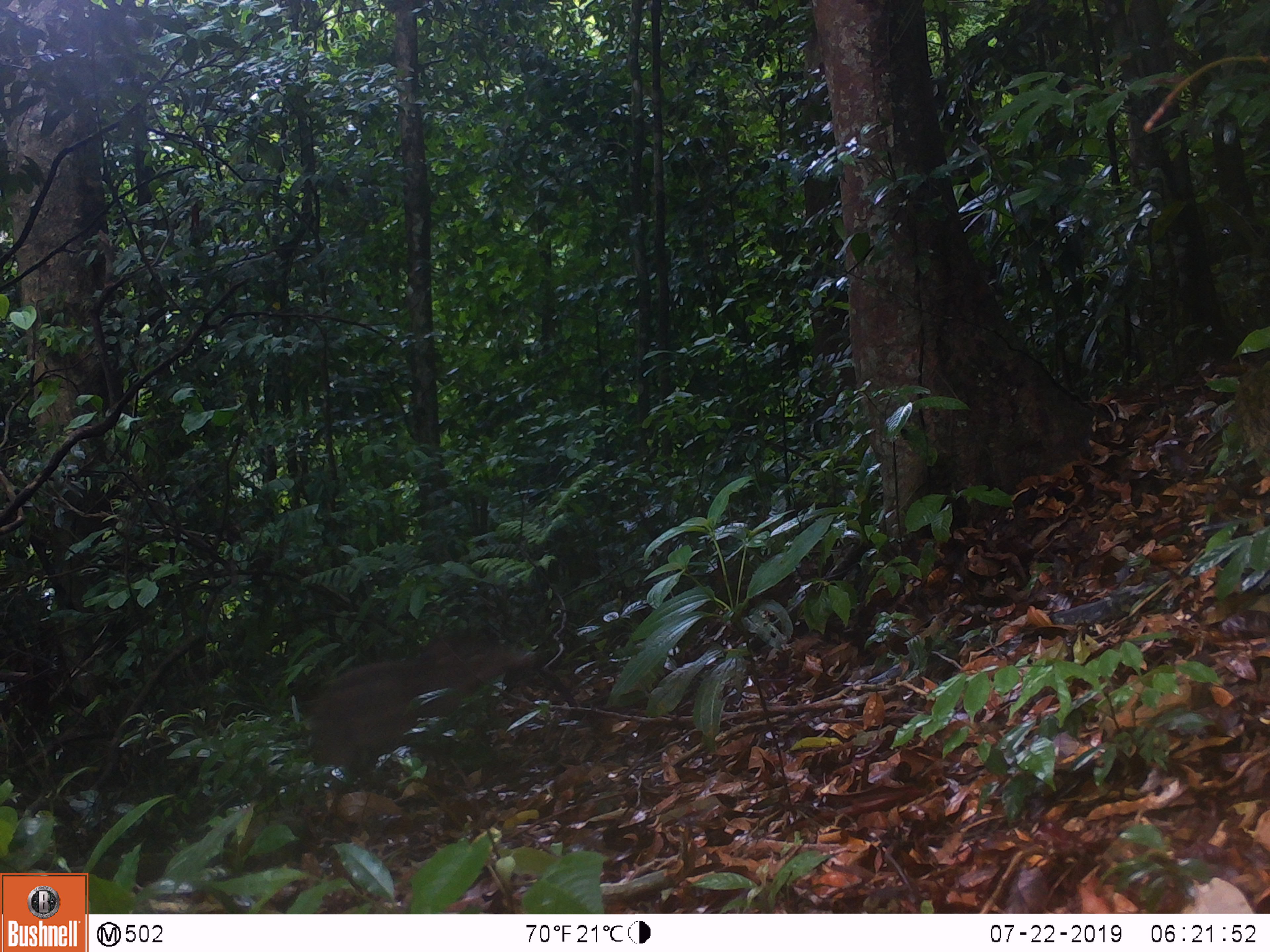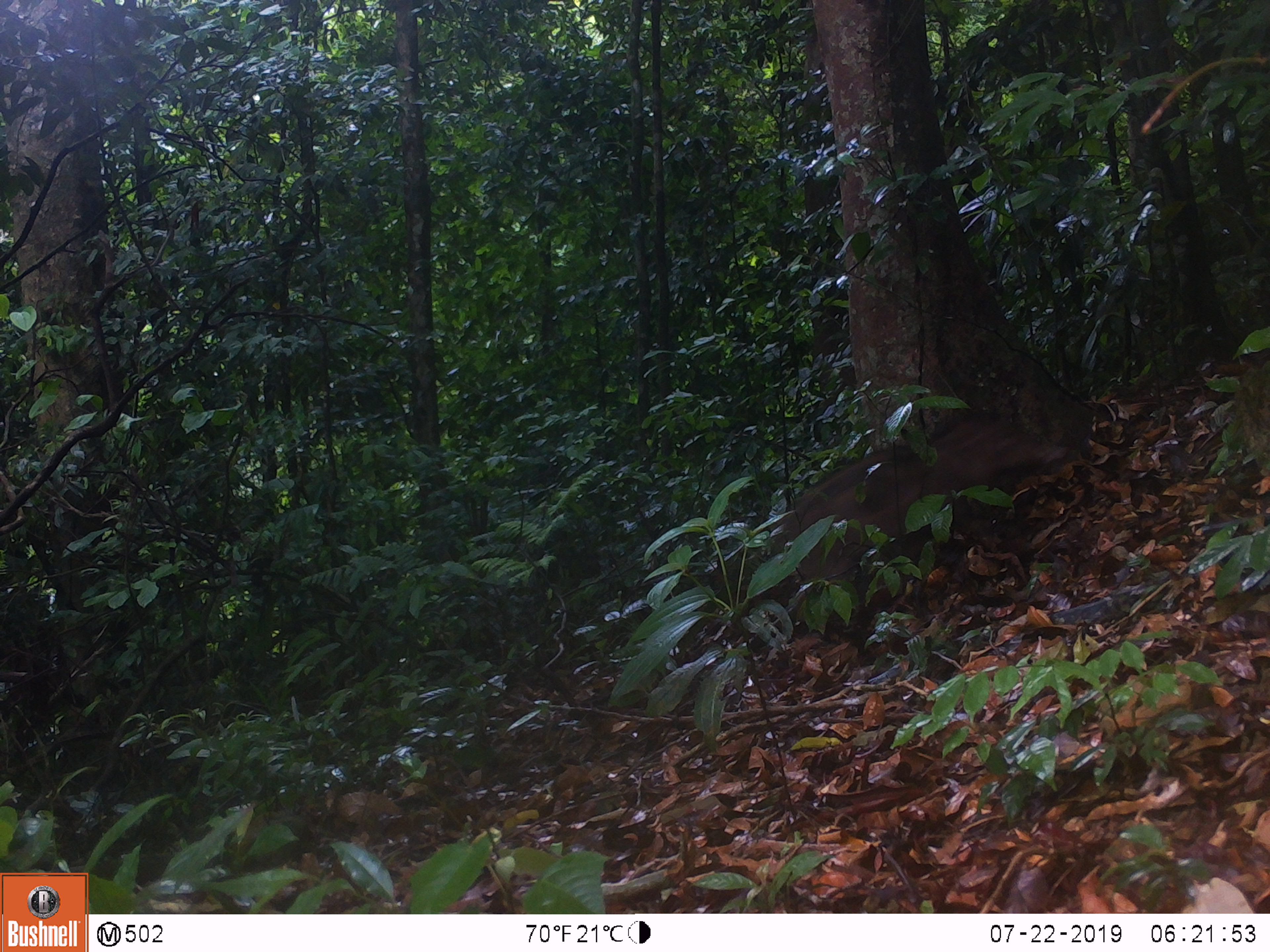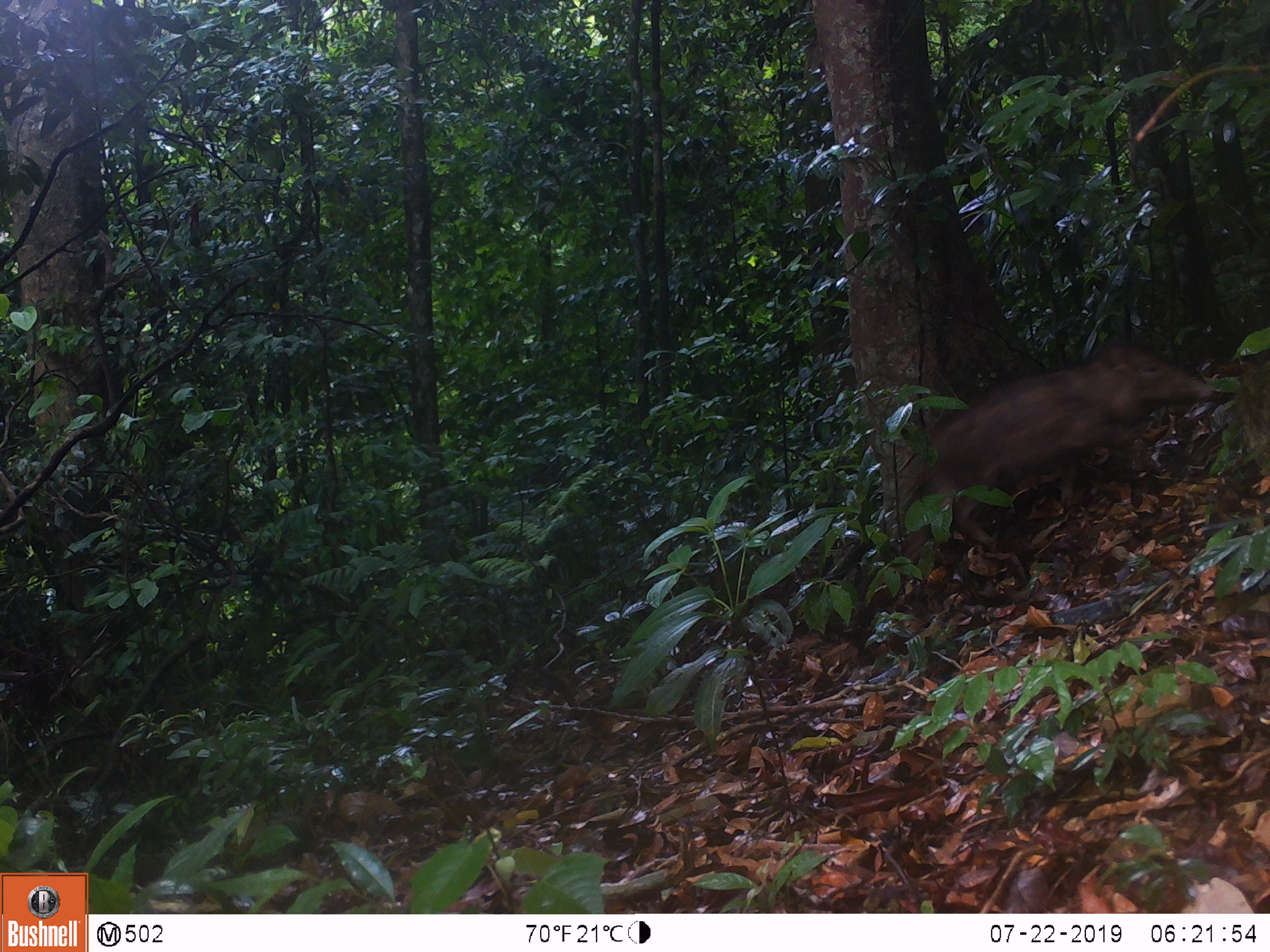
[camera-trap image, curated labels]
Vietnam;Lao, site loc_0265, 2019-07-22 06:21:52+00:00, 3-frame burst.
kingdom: Animalia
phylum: Chordata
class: Mammalia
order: Artiodactyla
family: Suidae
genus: Sus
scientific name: Sus scrofa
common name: eurasian wild pig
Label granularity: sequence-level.